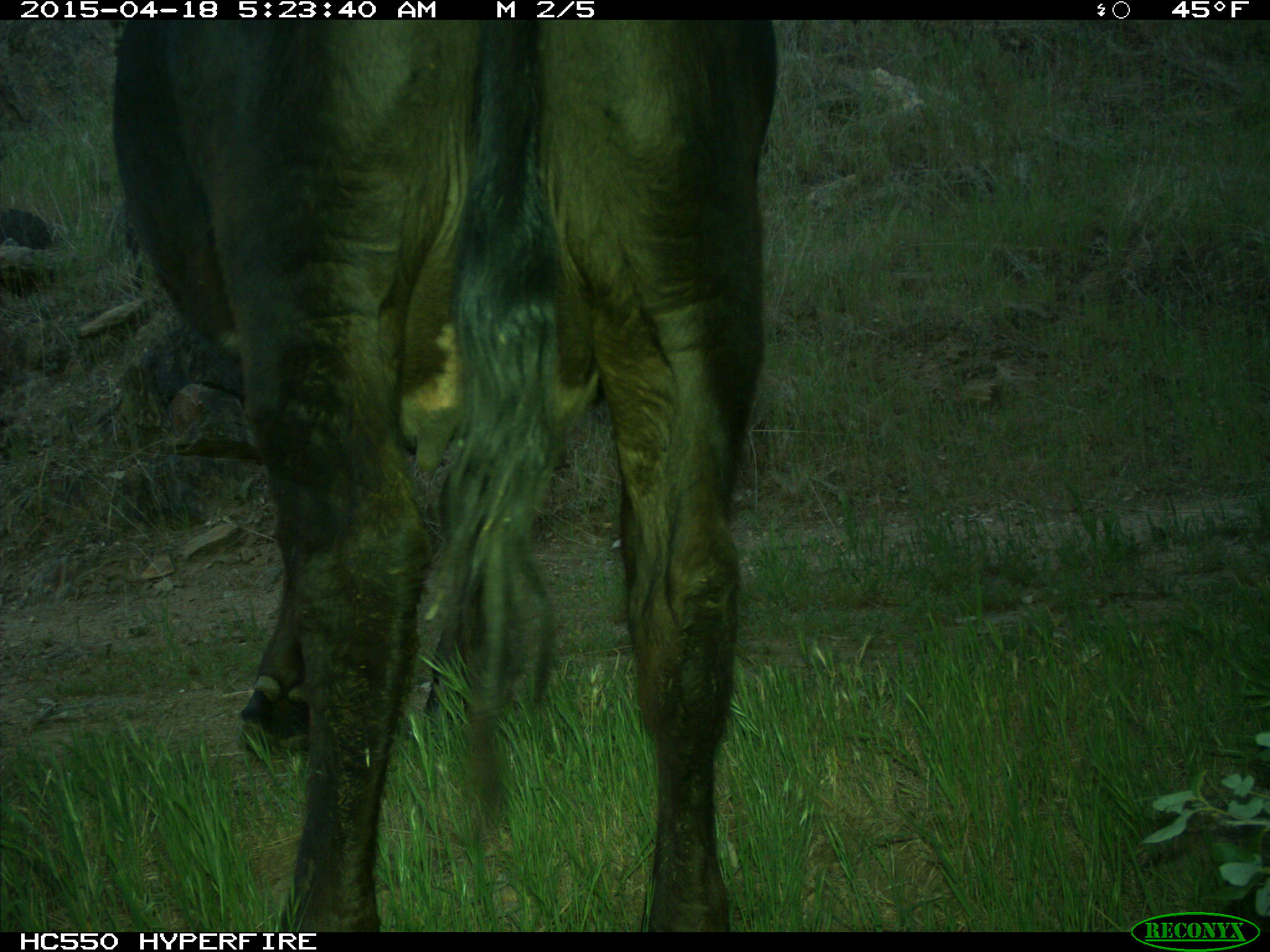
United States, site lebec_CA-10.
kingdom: Animalia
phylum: Chordata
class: Mammalia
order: Artiodactyla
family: Bovidae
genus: Bos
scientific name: Bos taurus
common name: domestic cow